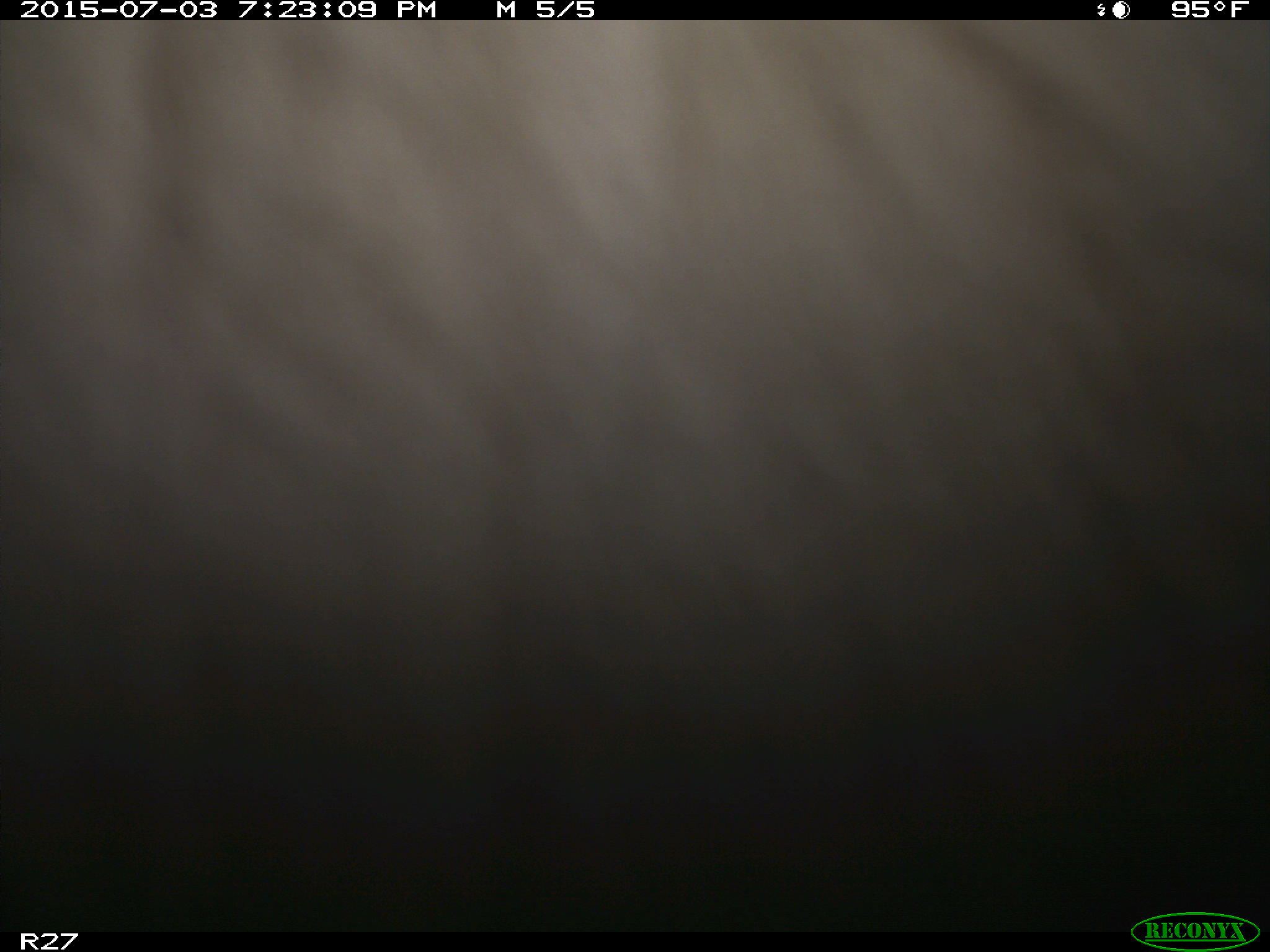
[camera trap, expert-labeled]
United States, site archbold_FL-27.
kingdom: Animalia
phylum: Chordata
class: Mammalia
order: Artiodactyla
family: Bovidae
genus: Bos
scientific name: Bos taurus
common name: domestic cow